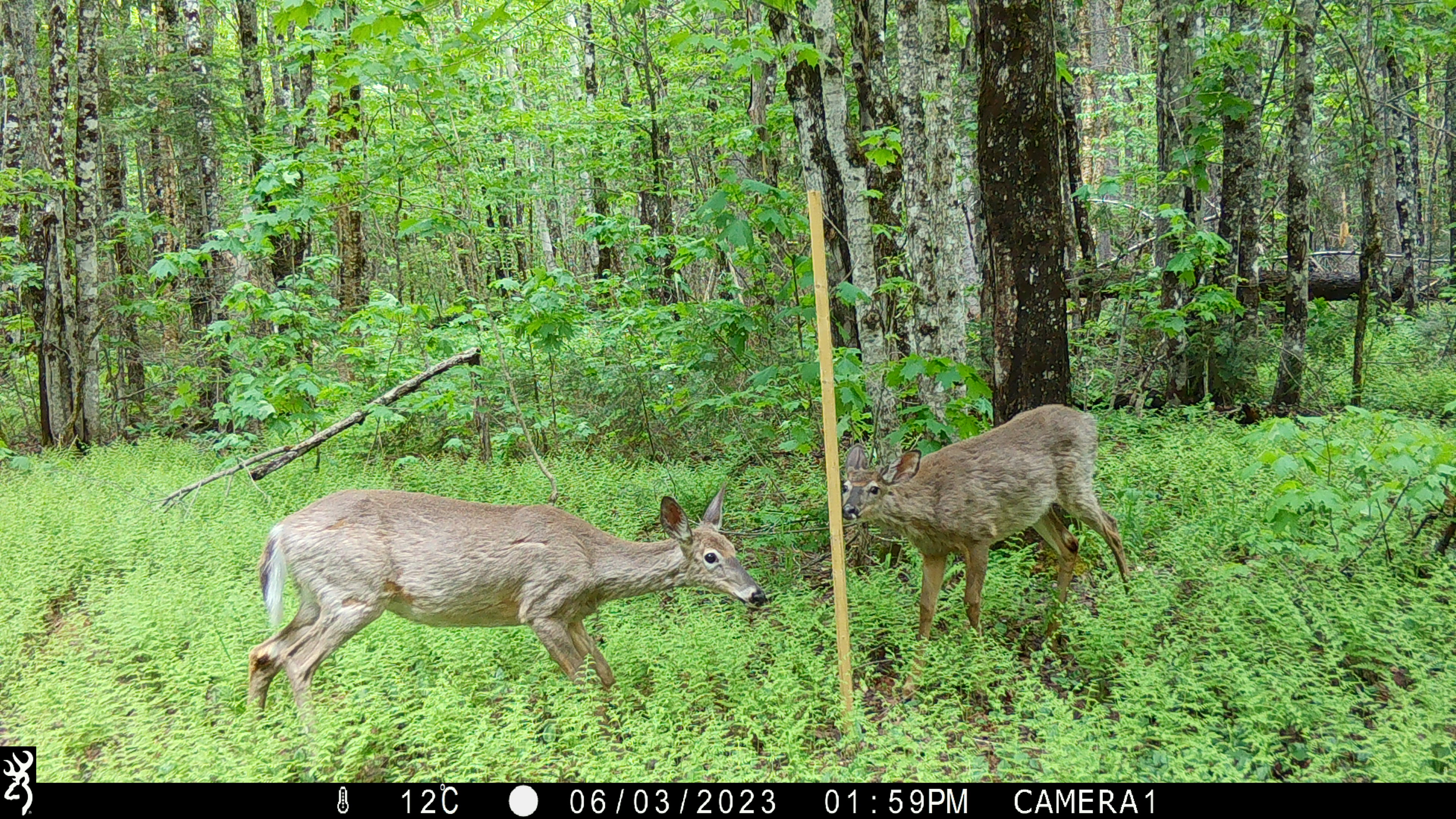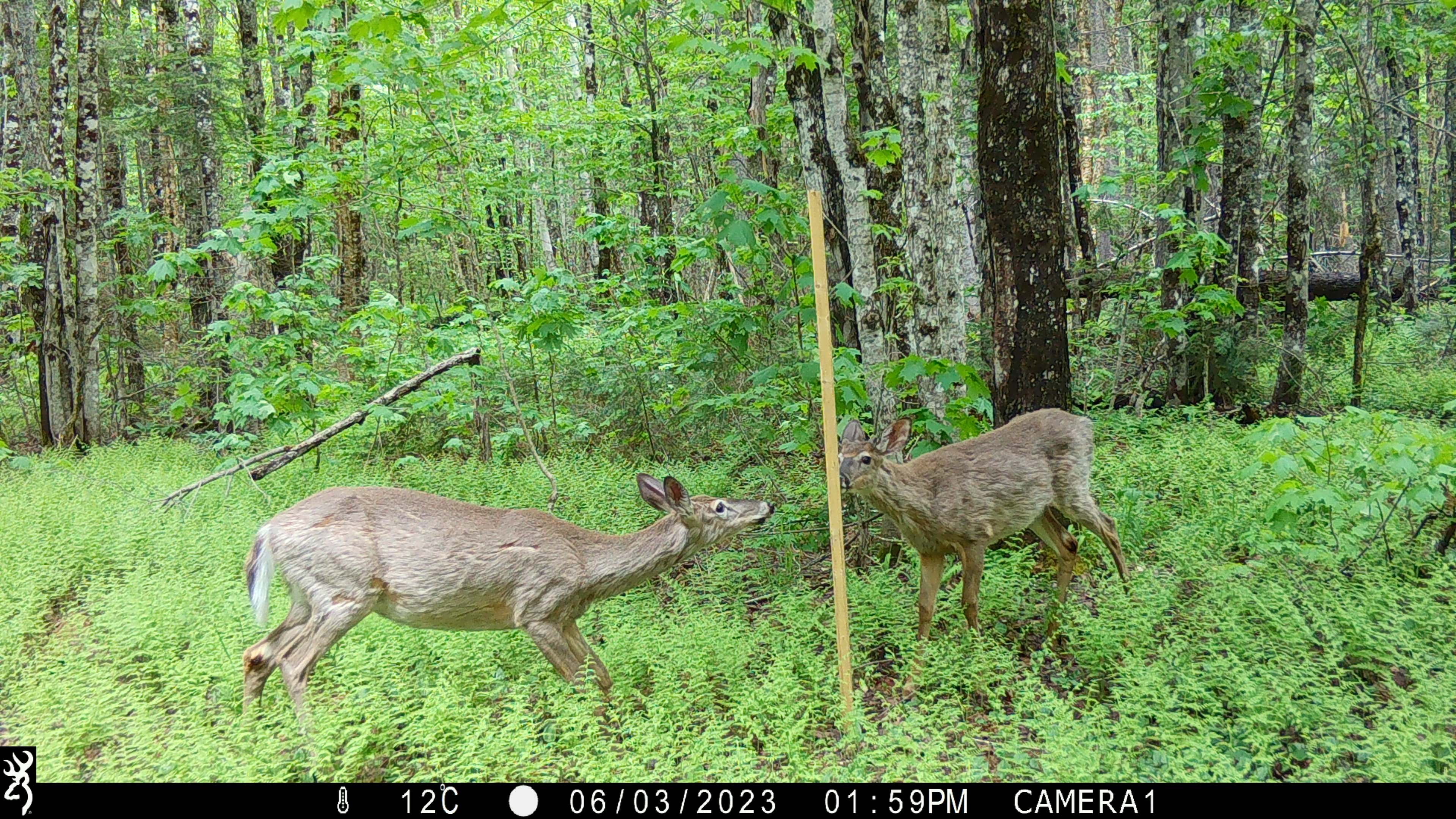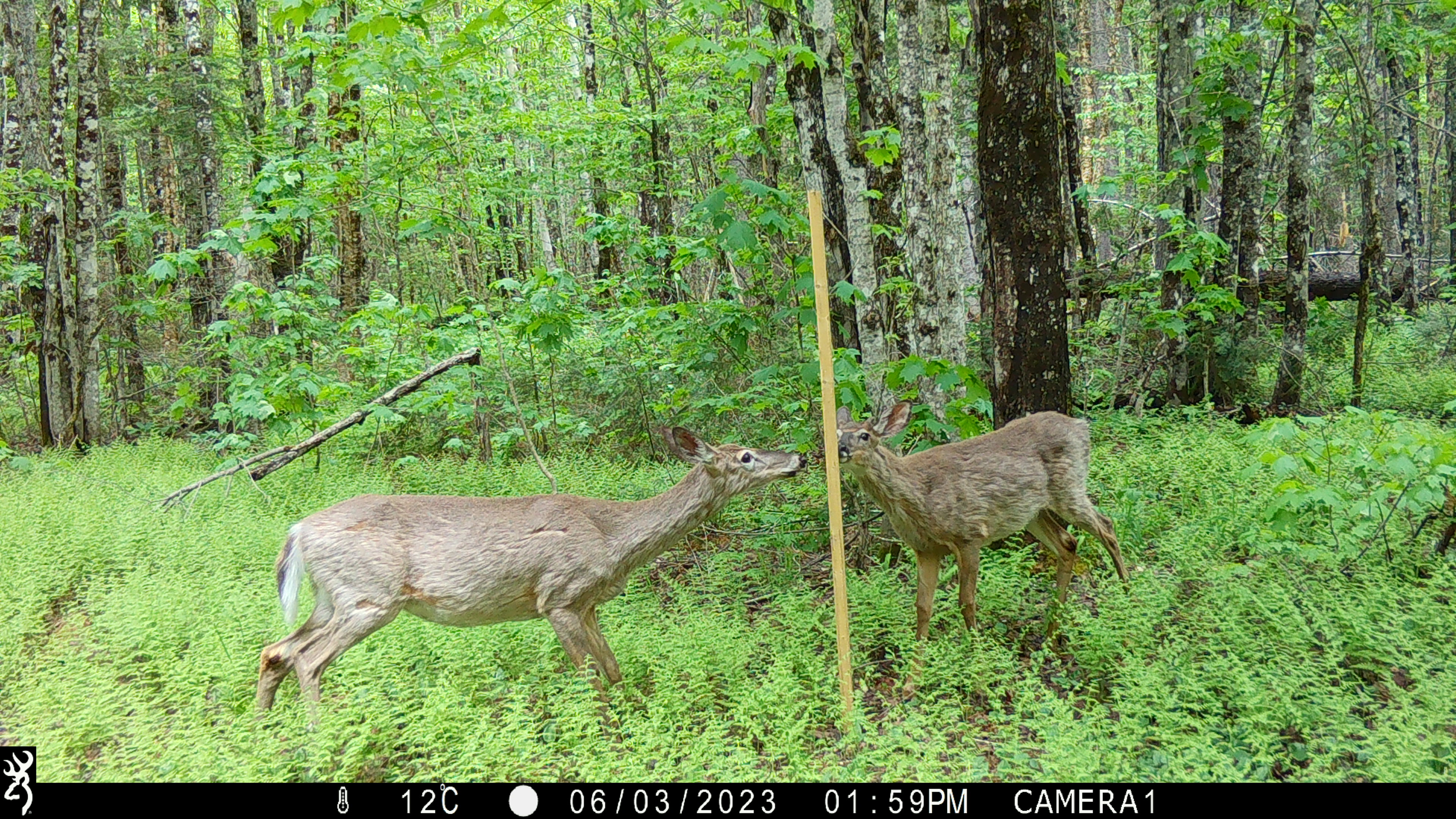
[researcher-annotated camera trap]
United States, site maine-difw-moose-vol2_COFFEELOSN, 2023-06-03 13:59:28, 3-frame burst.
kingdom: Animalia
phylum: Chordata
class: Mammalia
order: Artiodactyla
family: Cervidae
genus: Odocoileus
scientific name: Odocoileus virginianus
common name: white-tailed deer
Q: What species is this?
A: White-tailed deer (Odocoileus virginianus).